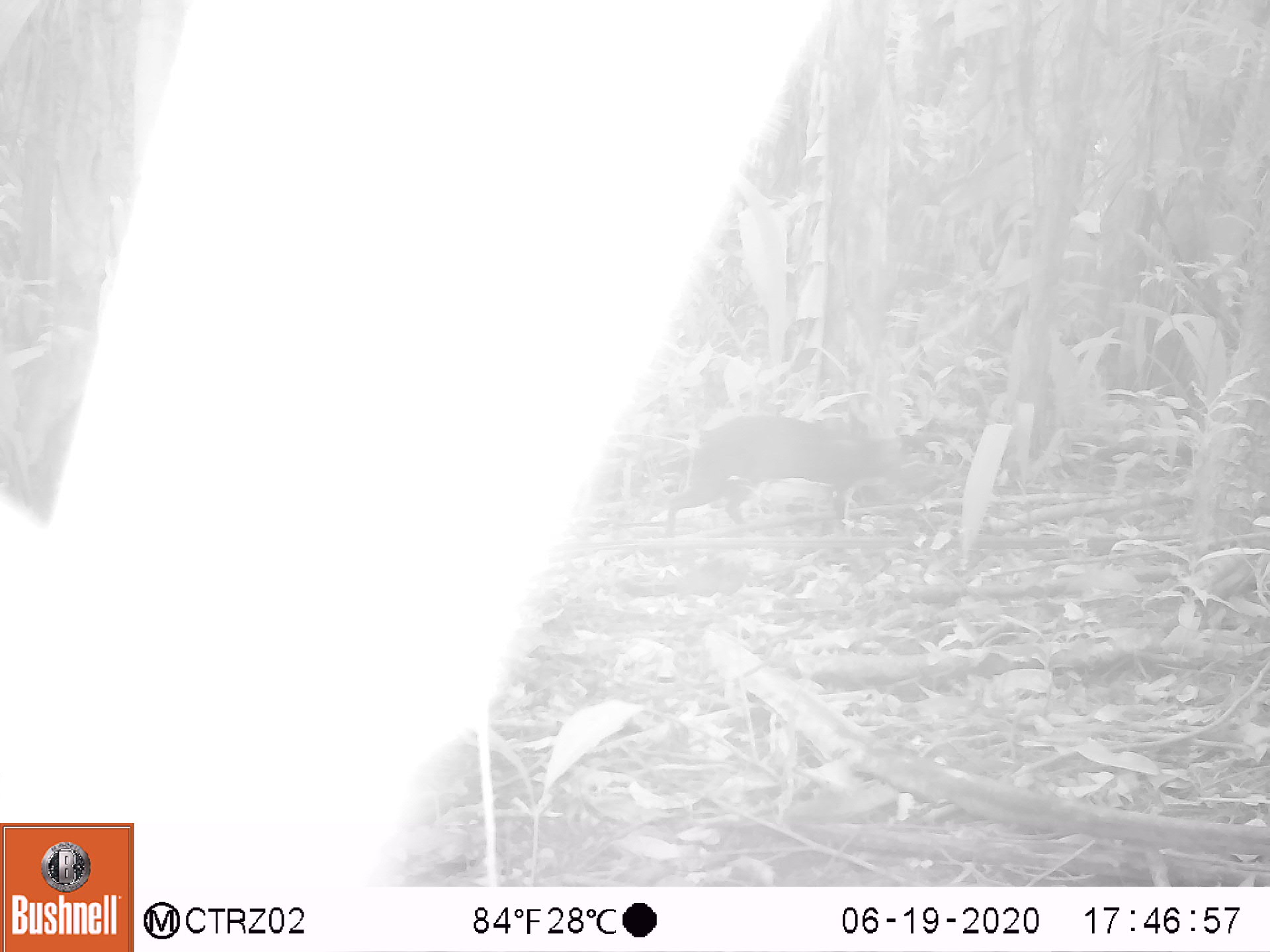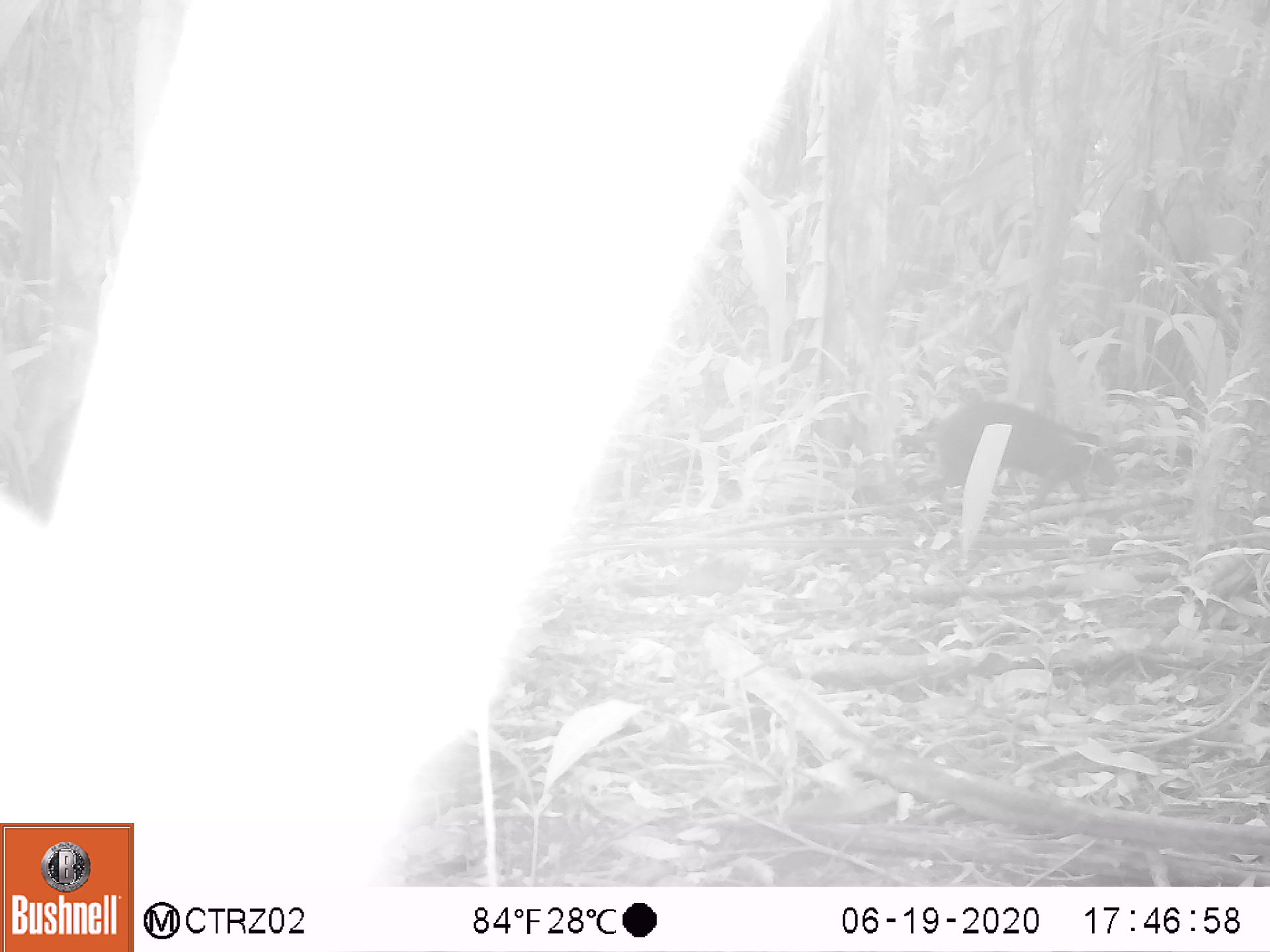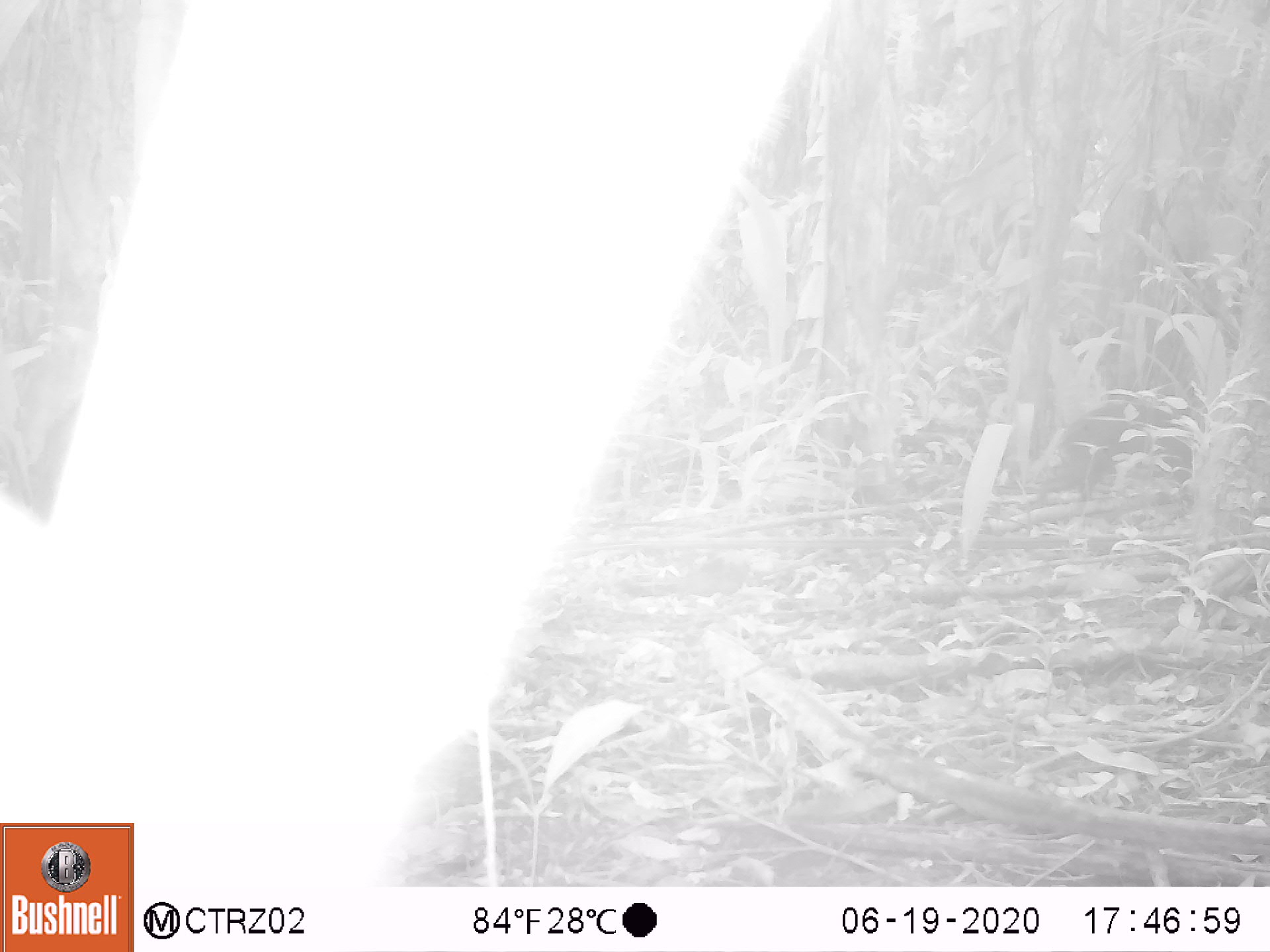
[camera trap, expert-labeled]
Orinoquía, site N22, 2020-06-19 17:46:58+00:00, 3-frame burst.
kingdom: Animalia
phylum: Chordata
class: Mammalia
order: Rodentia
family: Dasyproctidae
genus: Dasyprocta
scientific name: Dasyprocta fuliginosa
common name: black agouti